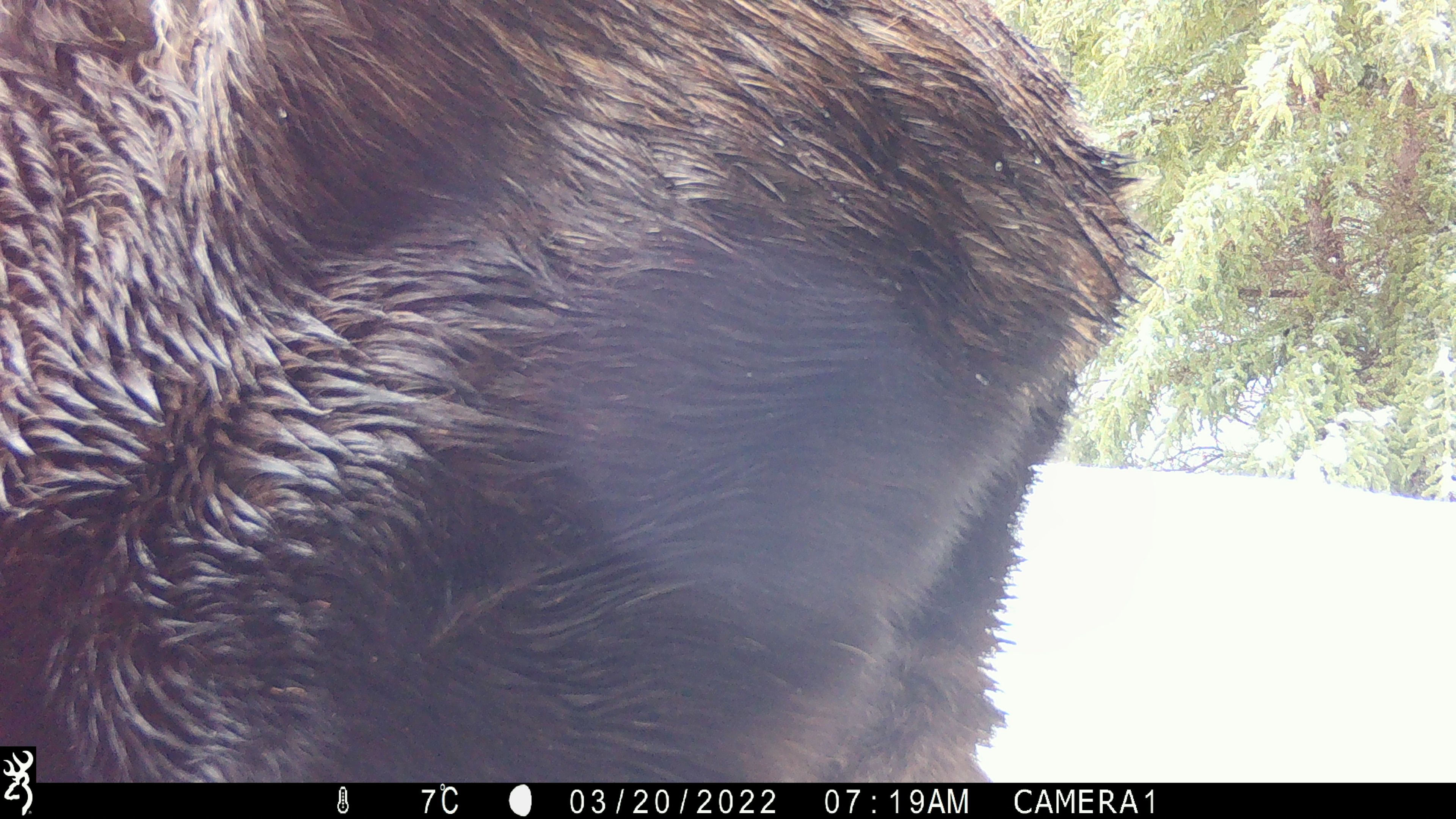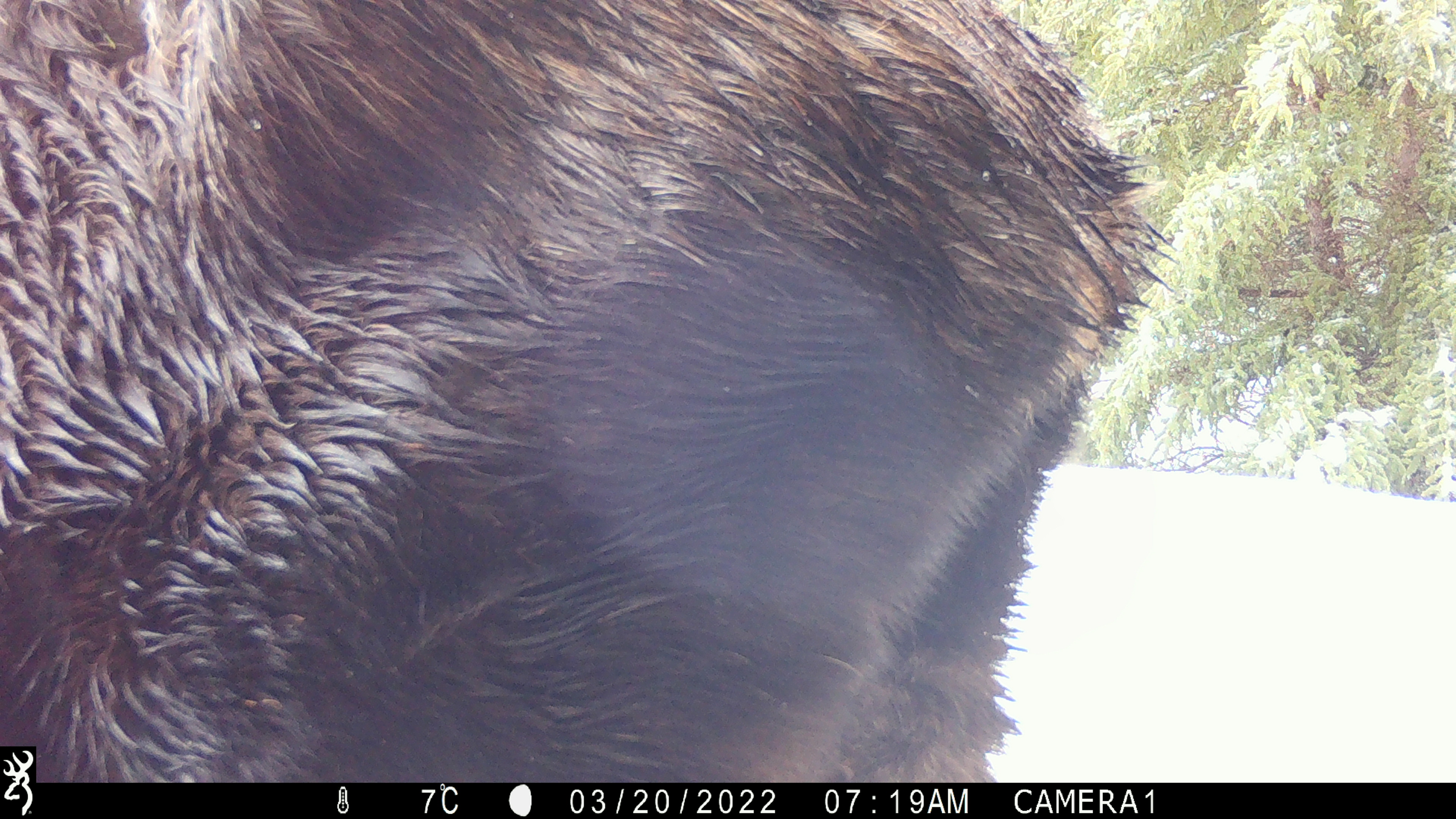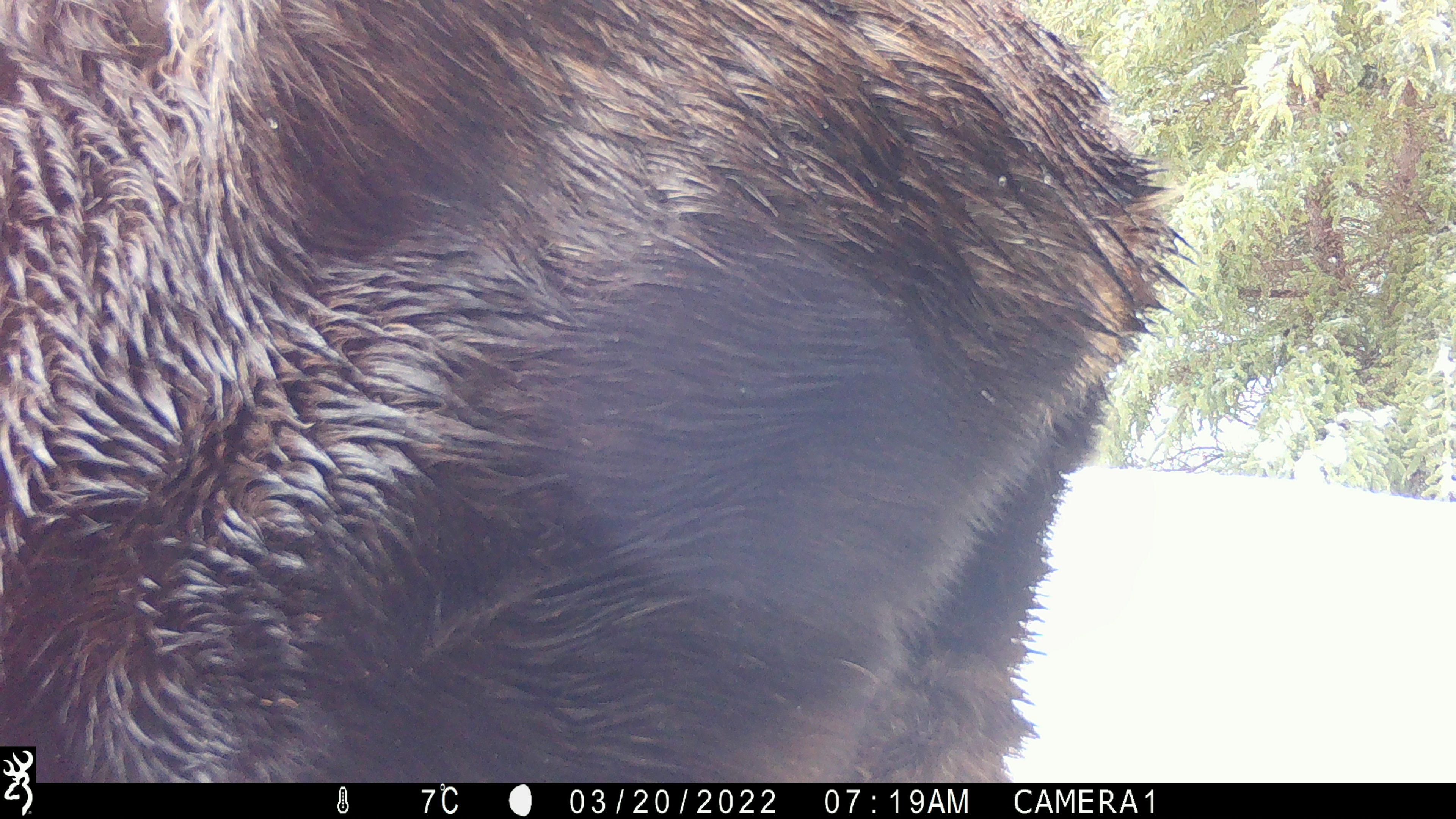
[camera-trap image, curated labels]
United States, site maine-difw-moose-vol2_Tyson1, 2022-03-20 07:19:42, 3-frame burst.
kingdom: Animalia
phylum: Chordata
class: Mammalia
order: Artiodactyla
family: Cervidae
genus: Alces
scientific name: Alces alces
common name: moose